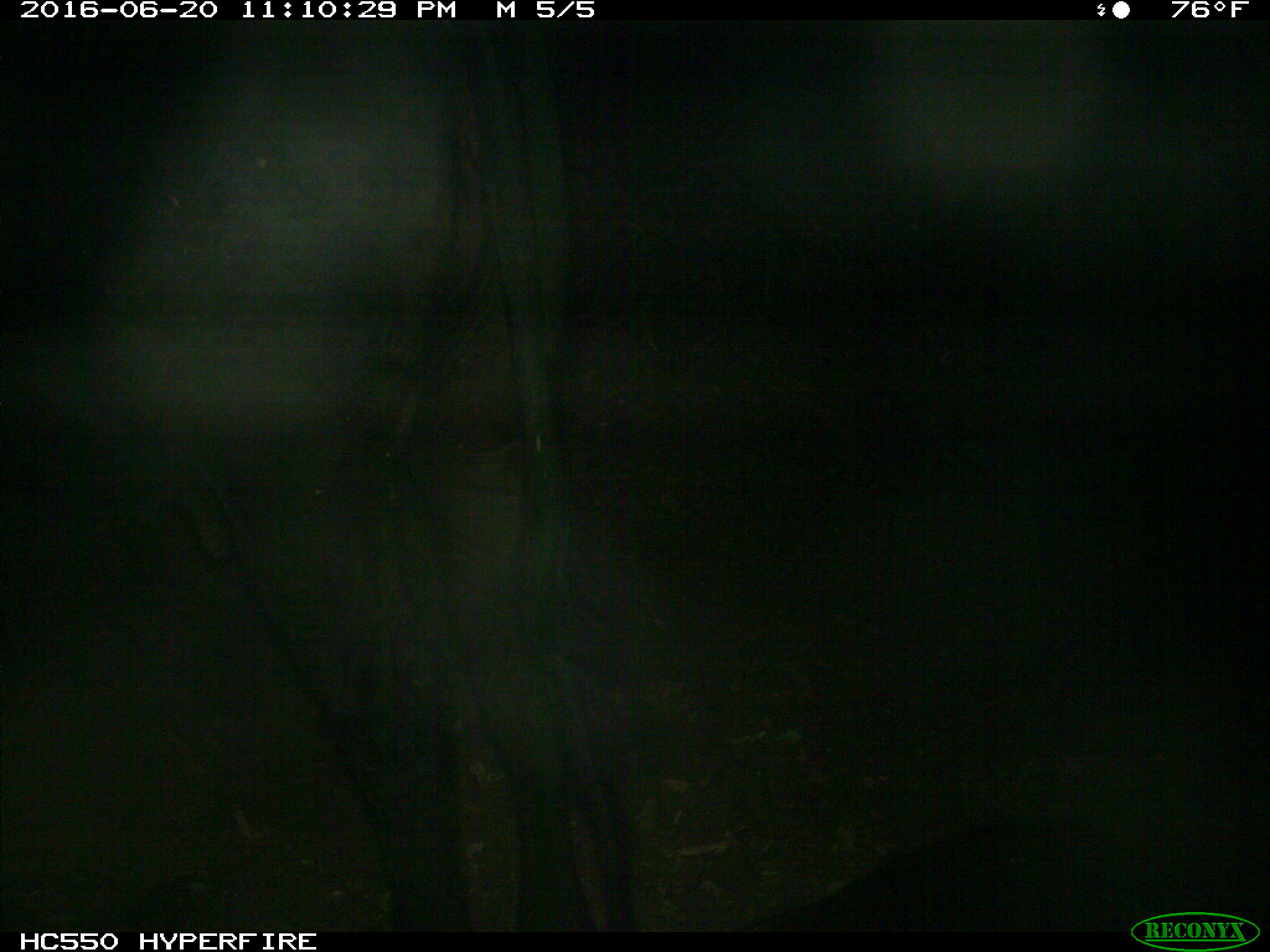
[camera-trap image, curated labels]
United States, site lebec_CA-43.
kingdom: Animalia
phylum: Chordata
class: Mammalia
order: Artiodactyla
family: Bovidae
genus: Bos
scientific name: Bos taurus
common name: domestic cow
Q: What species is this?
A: Bos taurus (domestic cow).